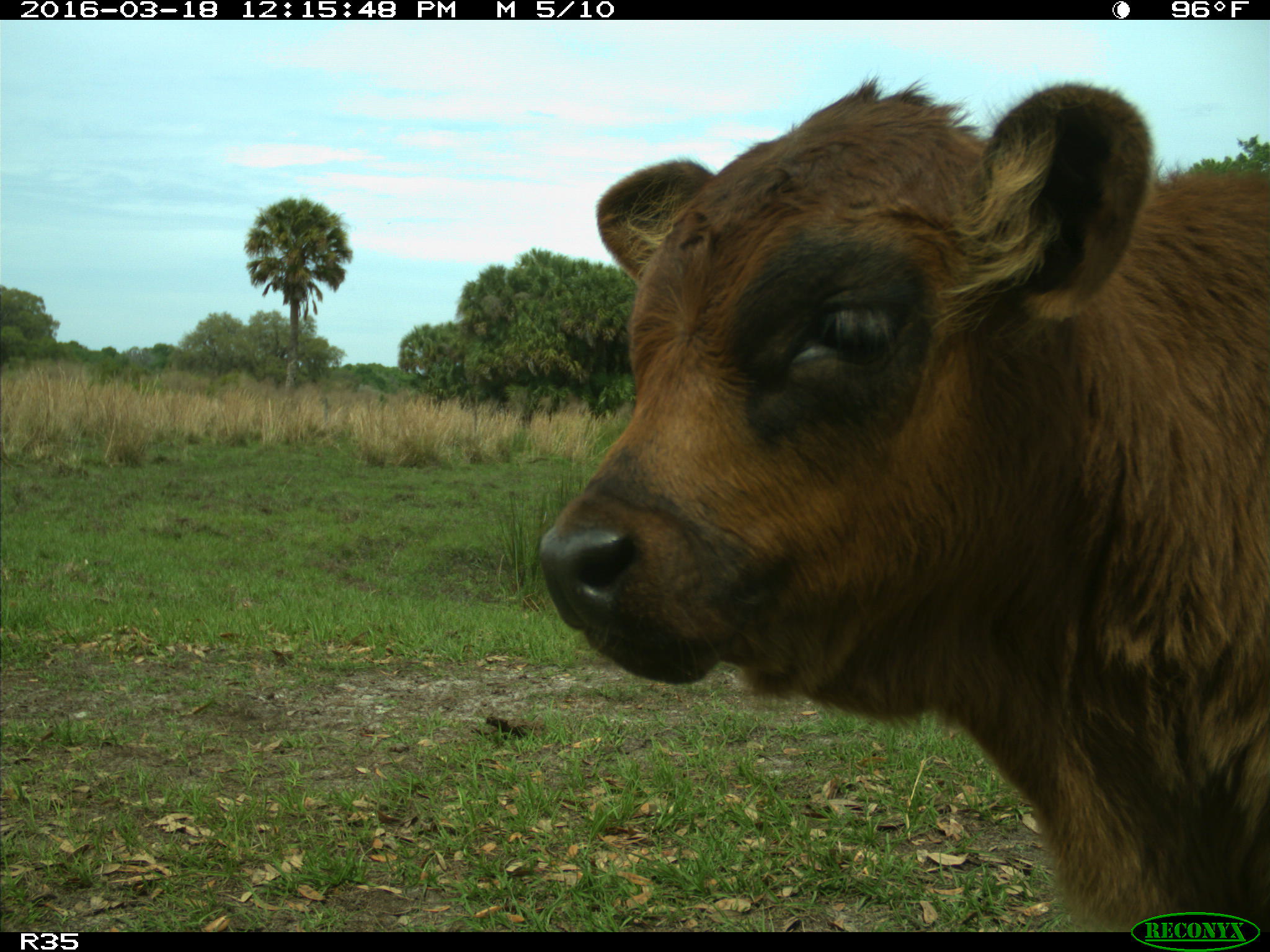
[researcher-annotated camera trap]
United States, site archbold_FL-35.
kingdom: Animalia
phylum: Chordata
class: Mammalia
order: Artiodactyla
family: Bovidae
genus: Bos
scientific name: Bos taurus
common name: domestic cow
Bos taurus (domestic cow).